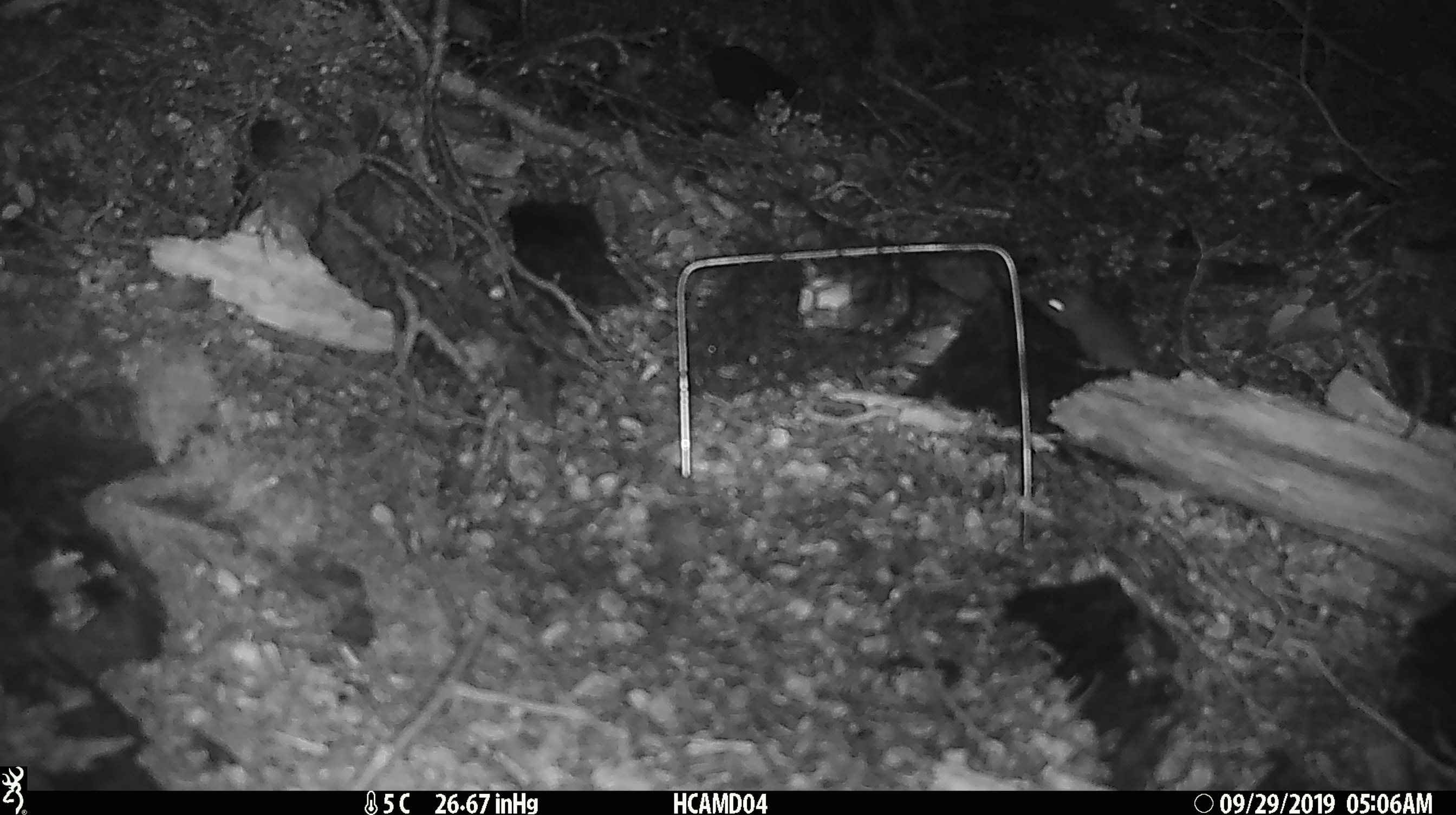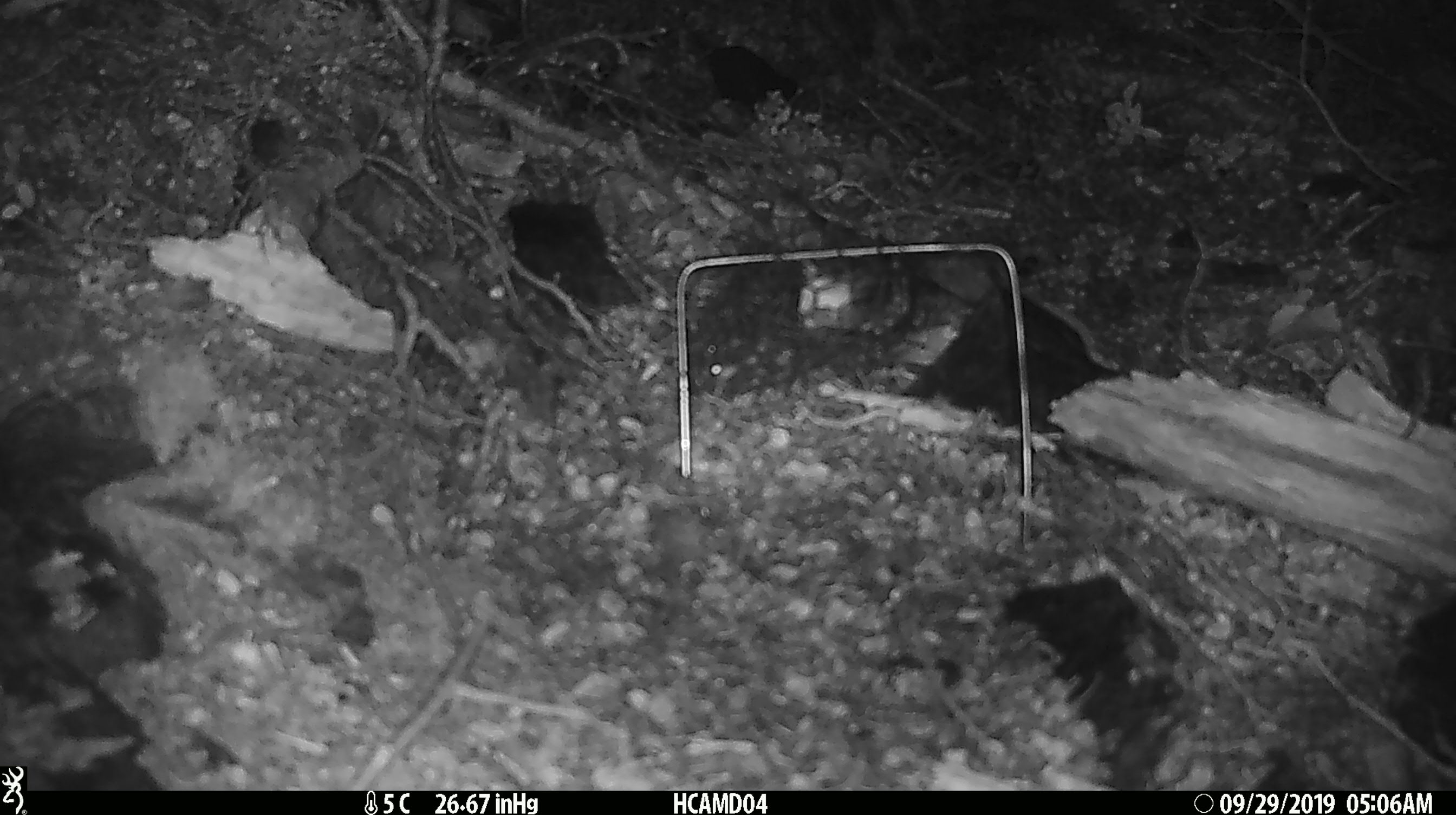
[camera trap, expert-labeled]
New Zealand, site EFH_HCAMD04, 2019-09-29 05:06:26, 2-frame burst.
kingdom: Animalia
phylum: Chordata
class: Mammalia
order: Rodentia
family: Muridae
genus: Mus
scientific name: Mus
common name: mouse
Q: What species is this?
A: Mouse (Mus).